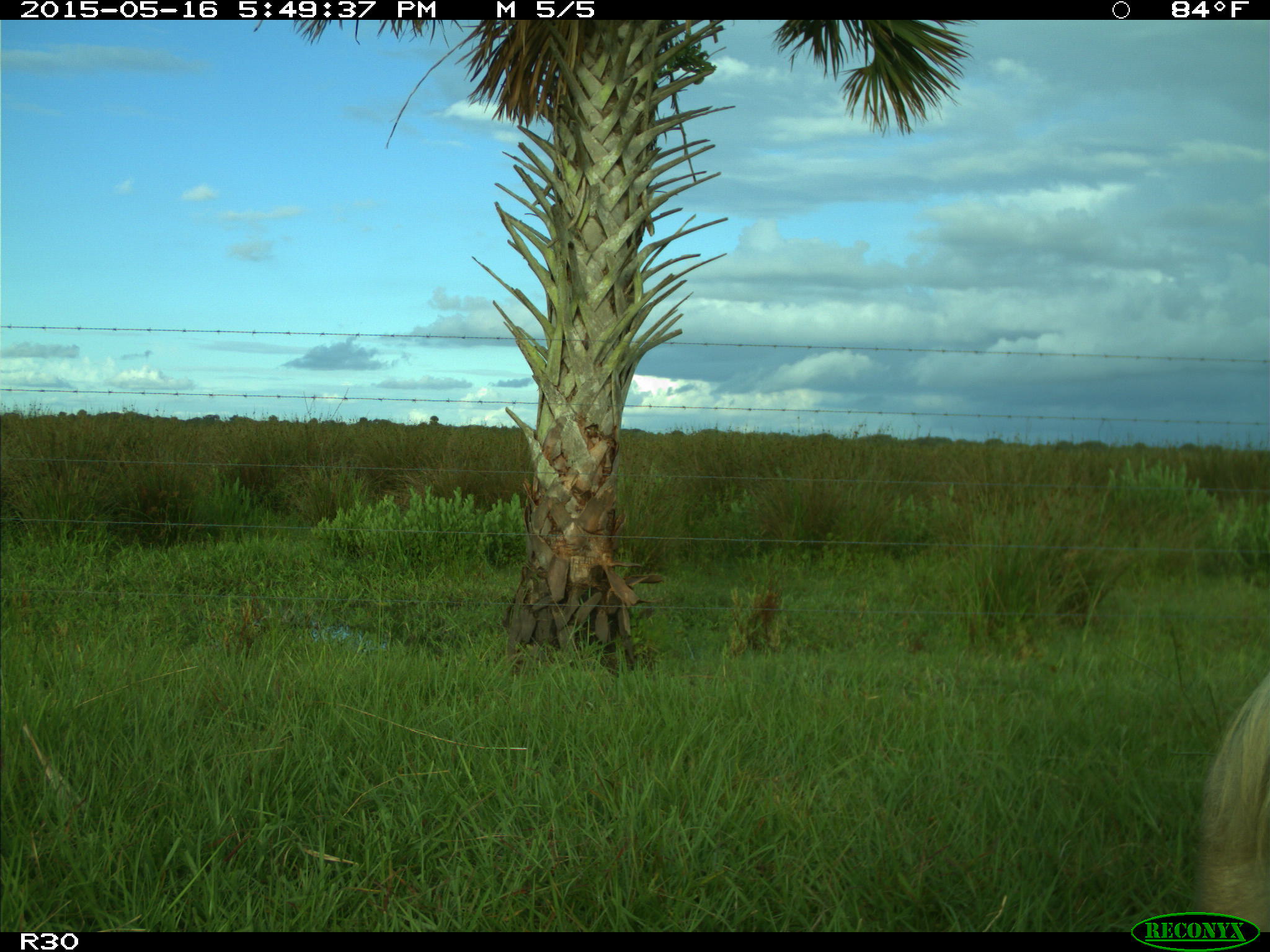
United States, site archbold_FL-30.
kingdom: Animalia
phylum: Chordata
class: Mammalia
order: Artiodactyla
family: Bovidae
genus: Bos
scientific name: Bos taurus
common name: domestic cow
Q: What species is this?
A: Bos taurus (domestic cow).